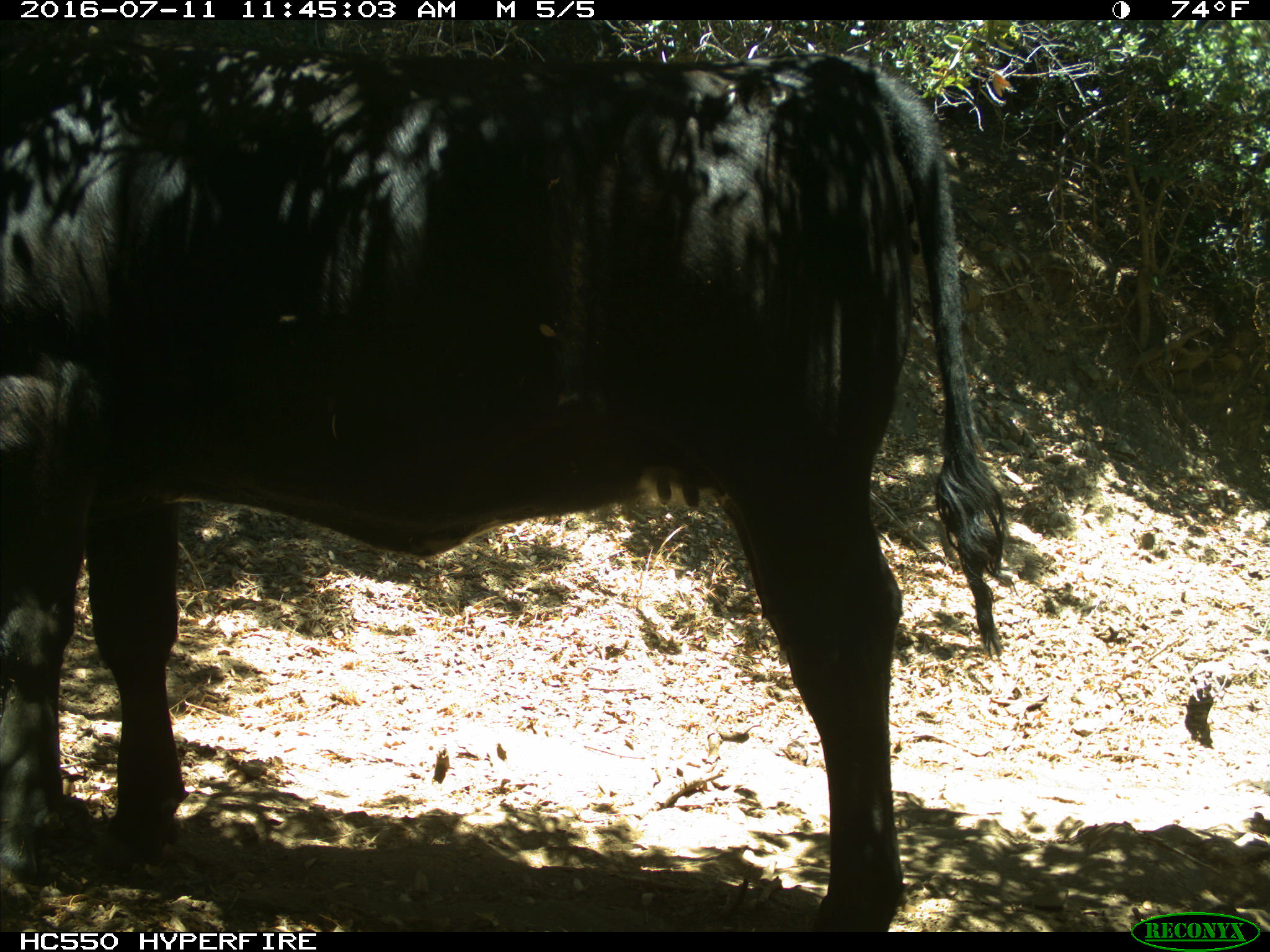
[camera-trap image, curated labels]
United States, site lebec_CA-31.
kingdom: Animalia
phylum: Chordata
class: Mammalia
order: Artiodactyla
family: Bovidae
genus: Bos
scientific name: Bos taurus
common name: domestic cow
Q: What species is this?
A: Bos taurus (domestic cow).